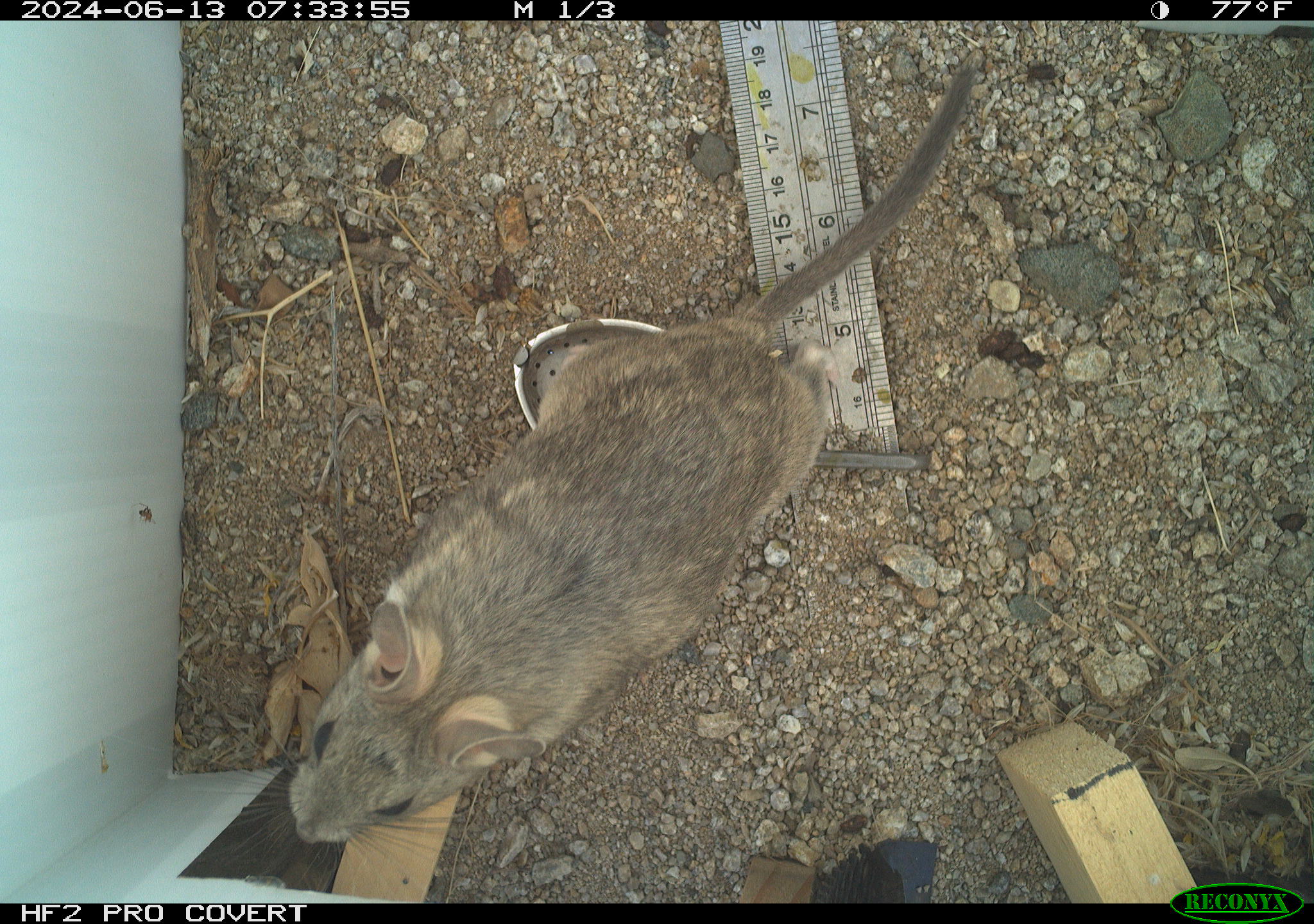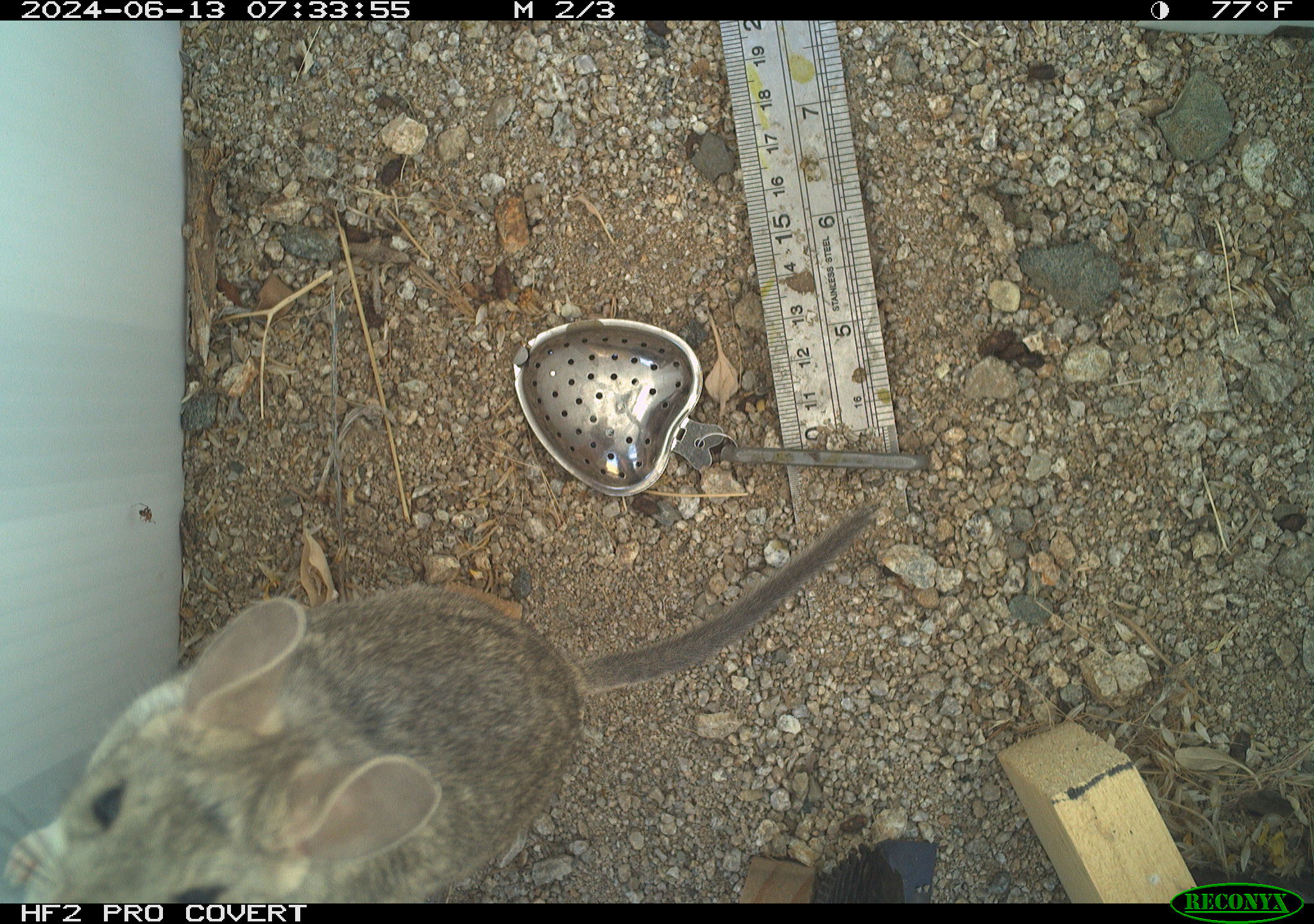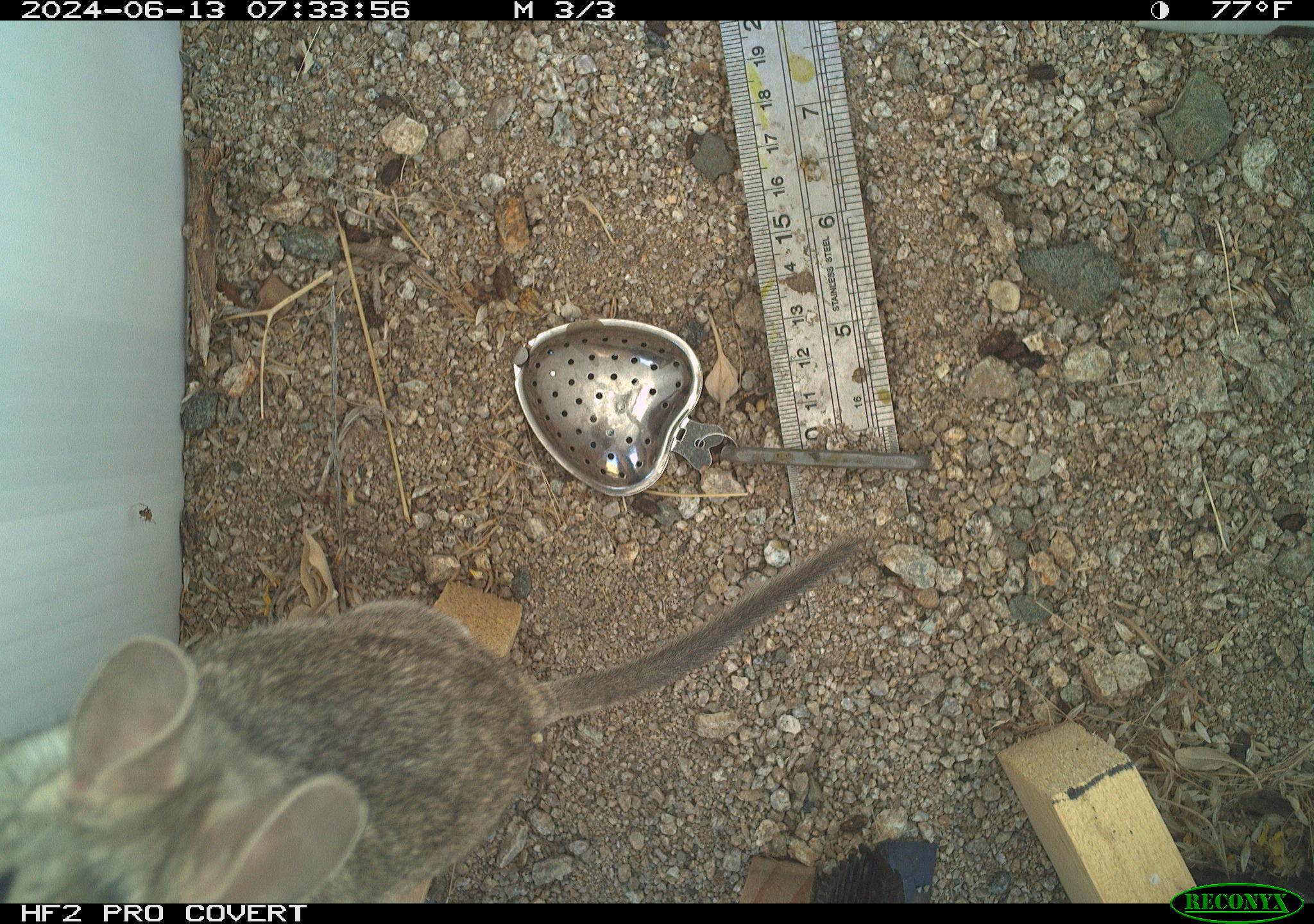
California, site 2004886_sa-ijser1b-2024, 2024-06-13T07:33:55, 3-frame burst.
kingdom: Animalia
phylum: Chordata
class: Mammalia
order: Rodentia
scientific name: Rodentia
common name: woodrat or rat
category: woodrat or rat species